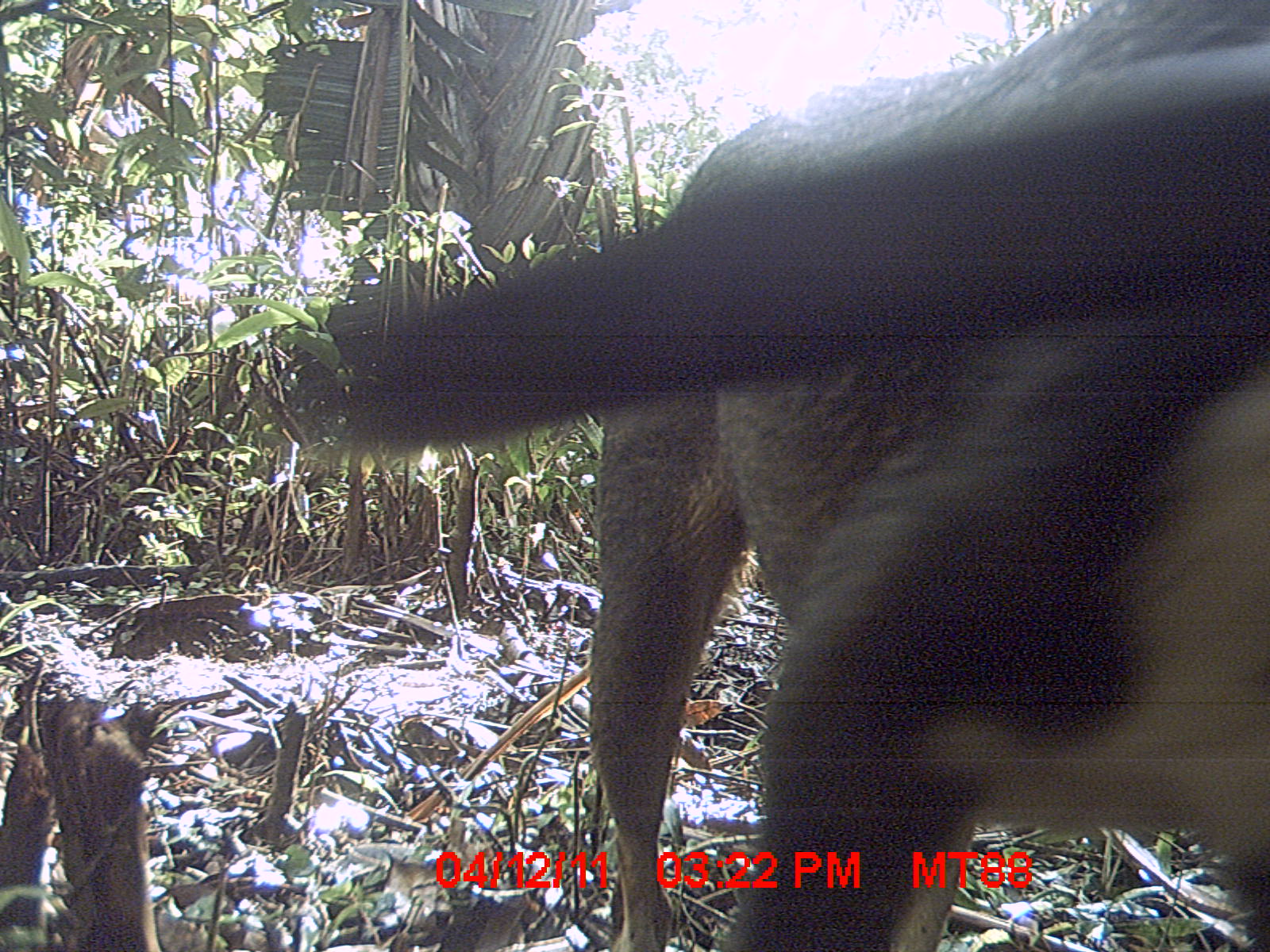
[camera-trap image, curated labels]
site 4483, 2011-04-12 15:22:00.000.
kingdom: Animalia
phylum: Chordata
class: Mammalia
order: Carnivora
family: Canidae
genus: Canis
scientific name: Canis familiaris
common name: domestic dog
Canis familiaris (domestic dog), count 1.